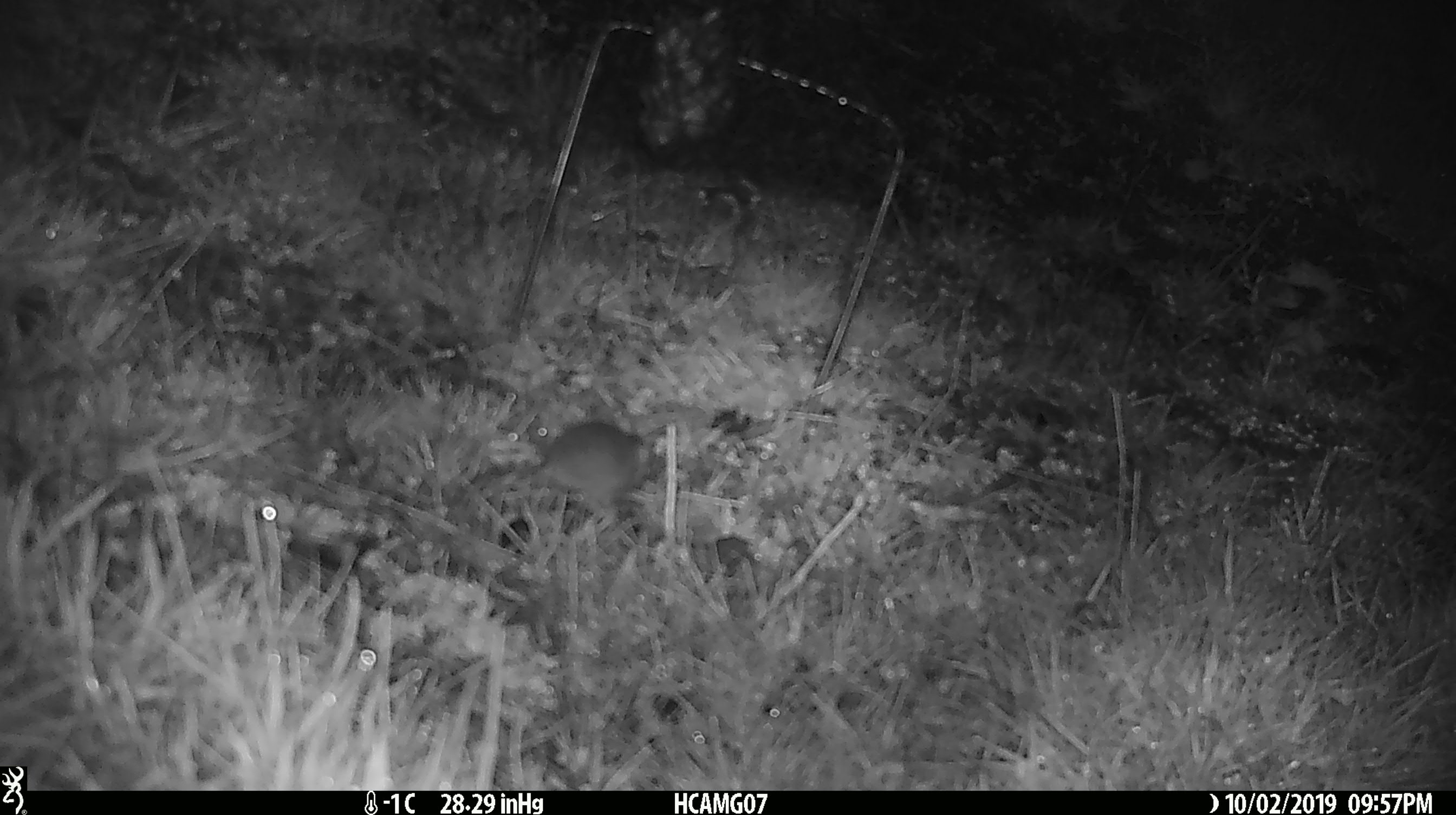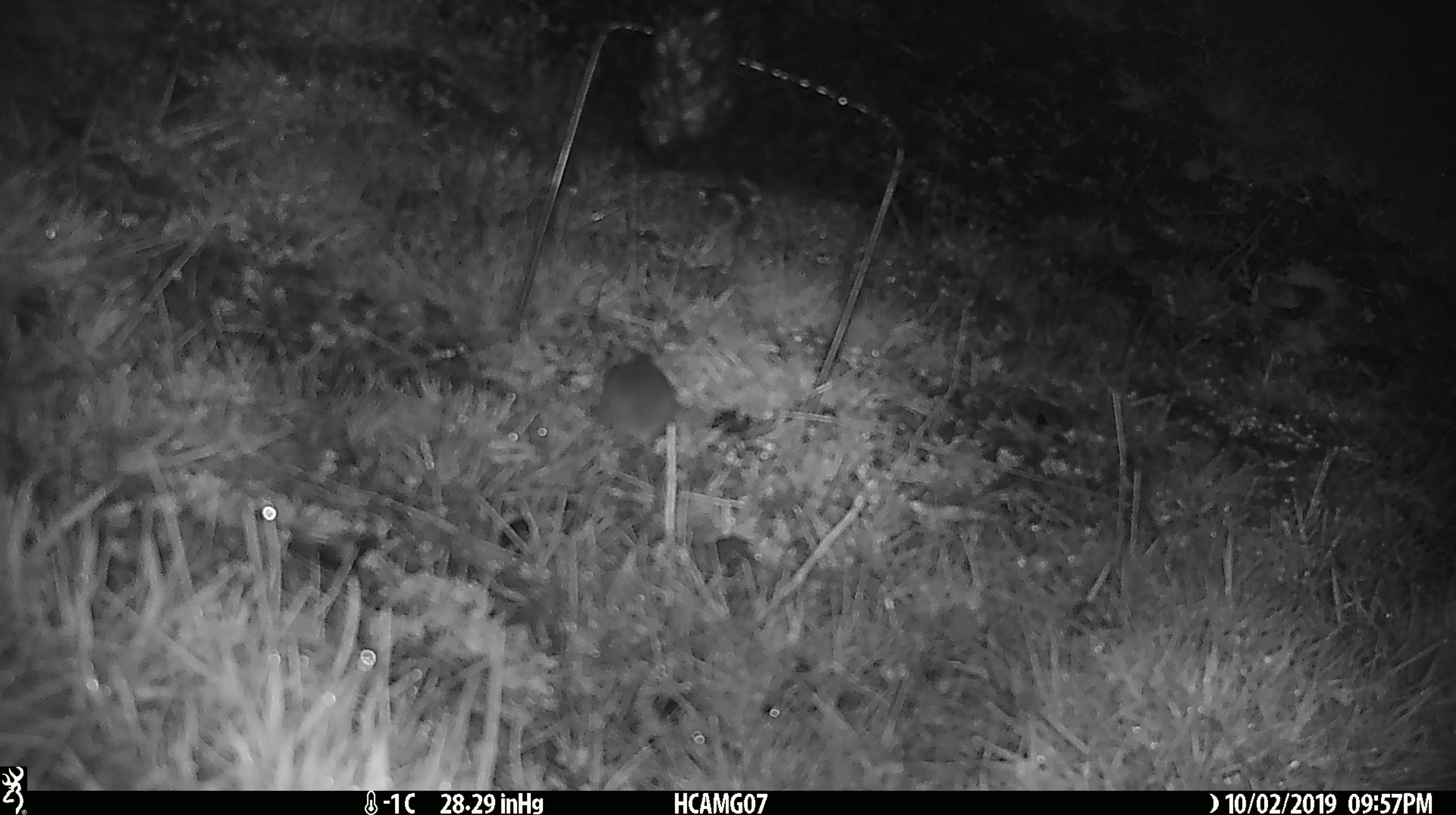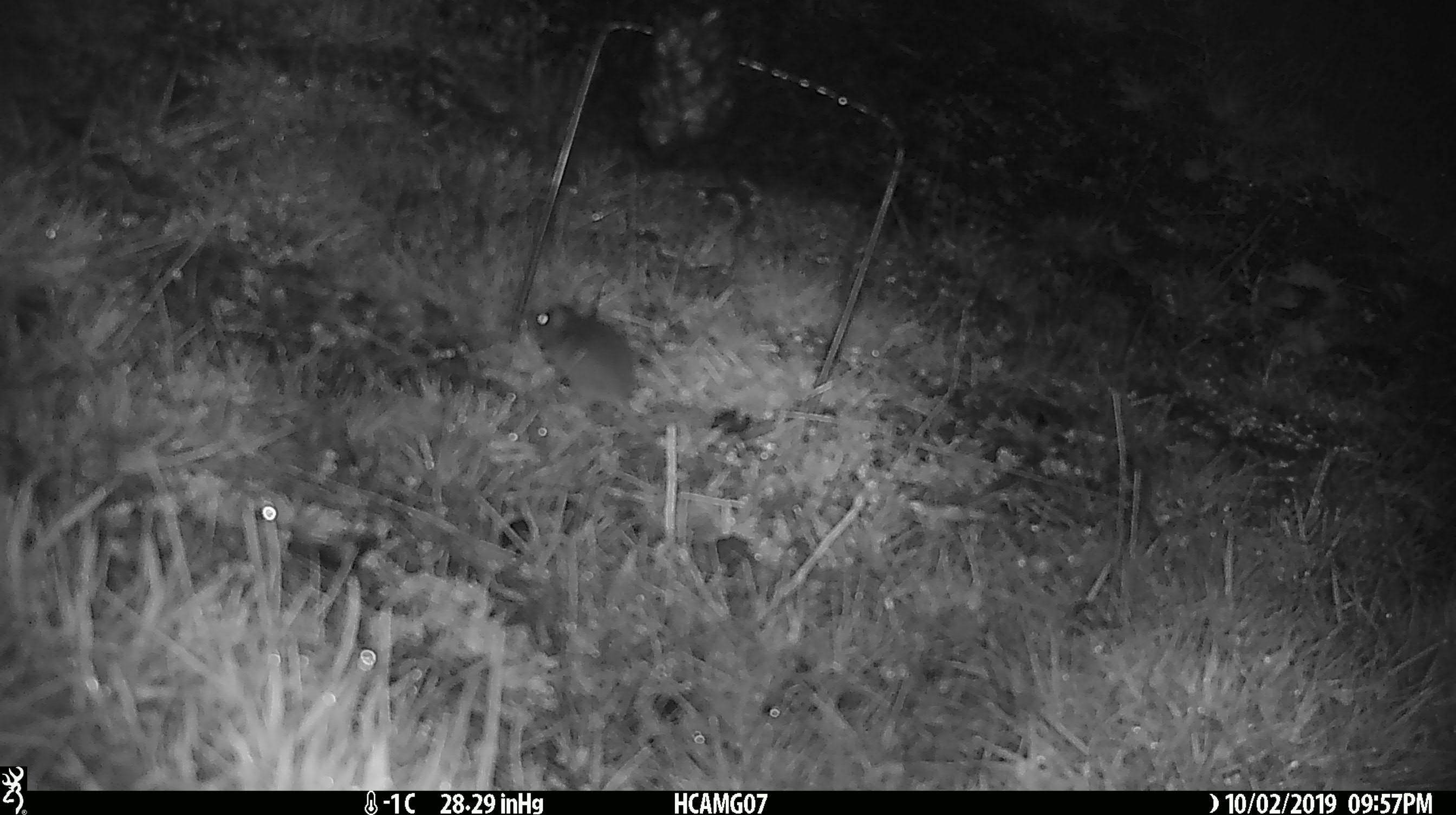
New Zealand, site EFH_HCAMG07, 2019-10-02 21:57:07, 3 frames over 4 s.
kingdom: Animalia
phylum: Chordata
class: Mammalia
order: Rodentia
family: Muridae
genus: Mus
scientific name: Mus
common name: mouse